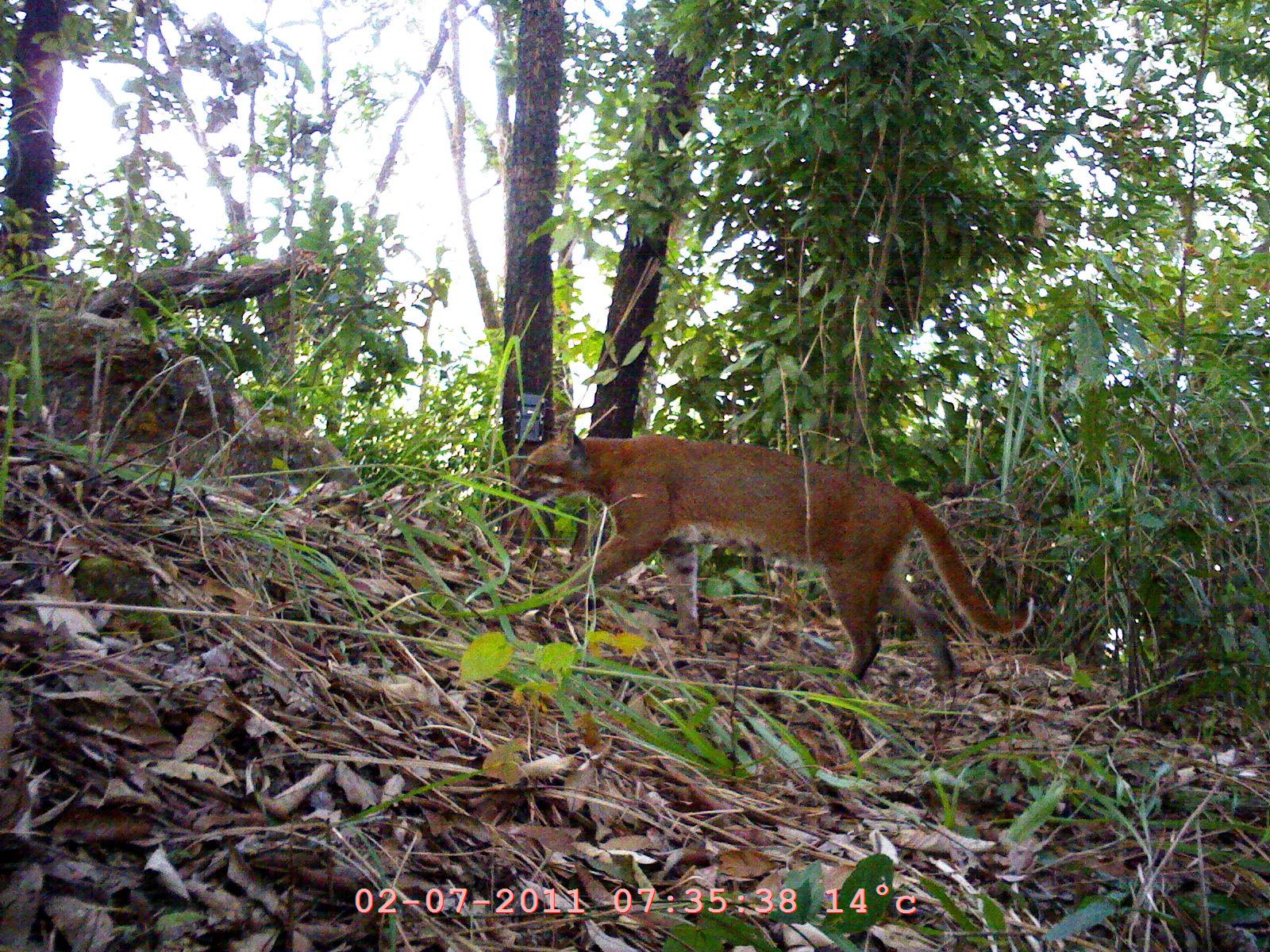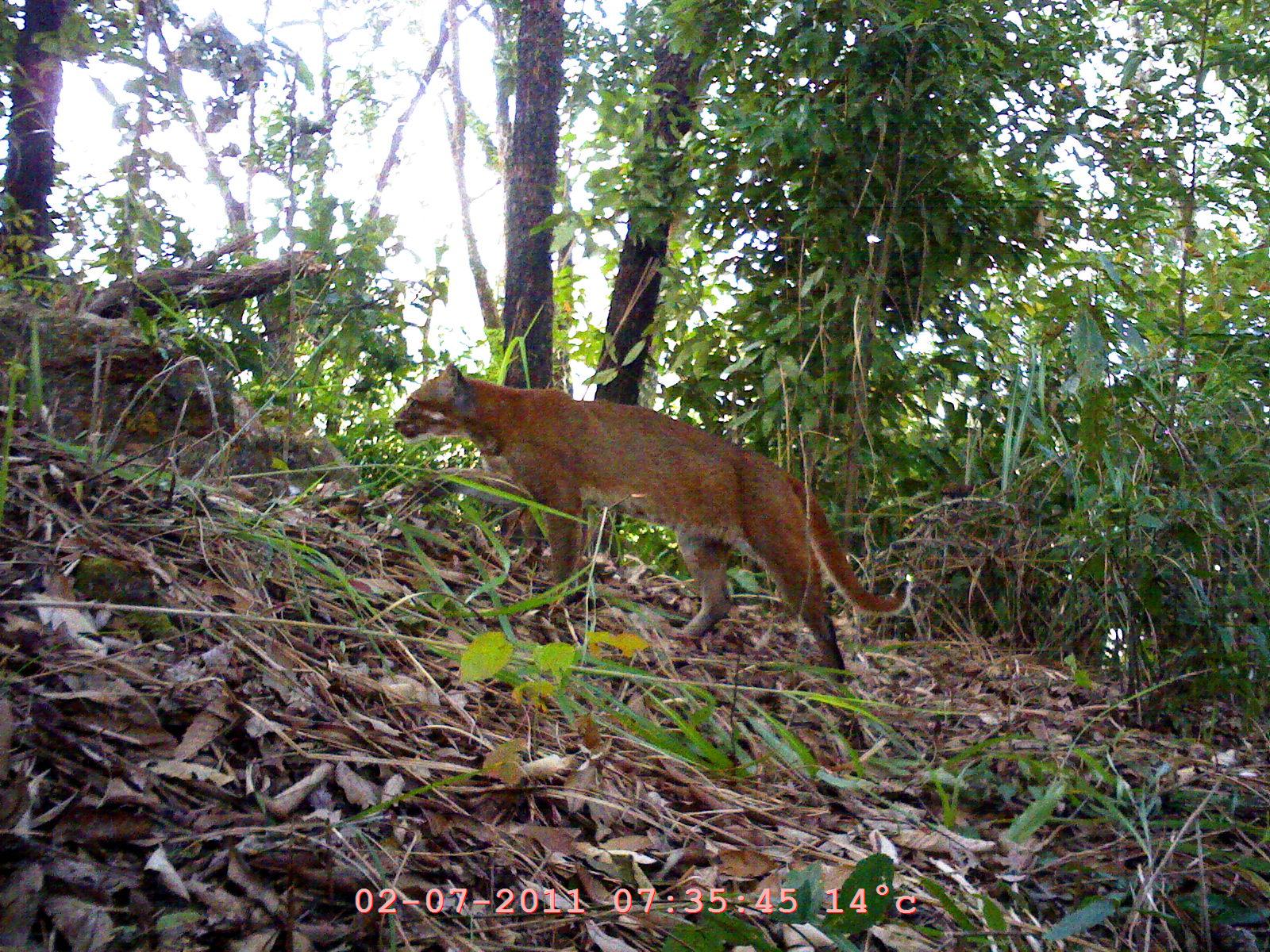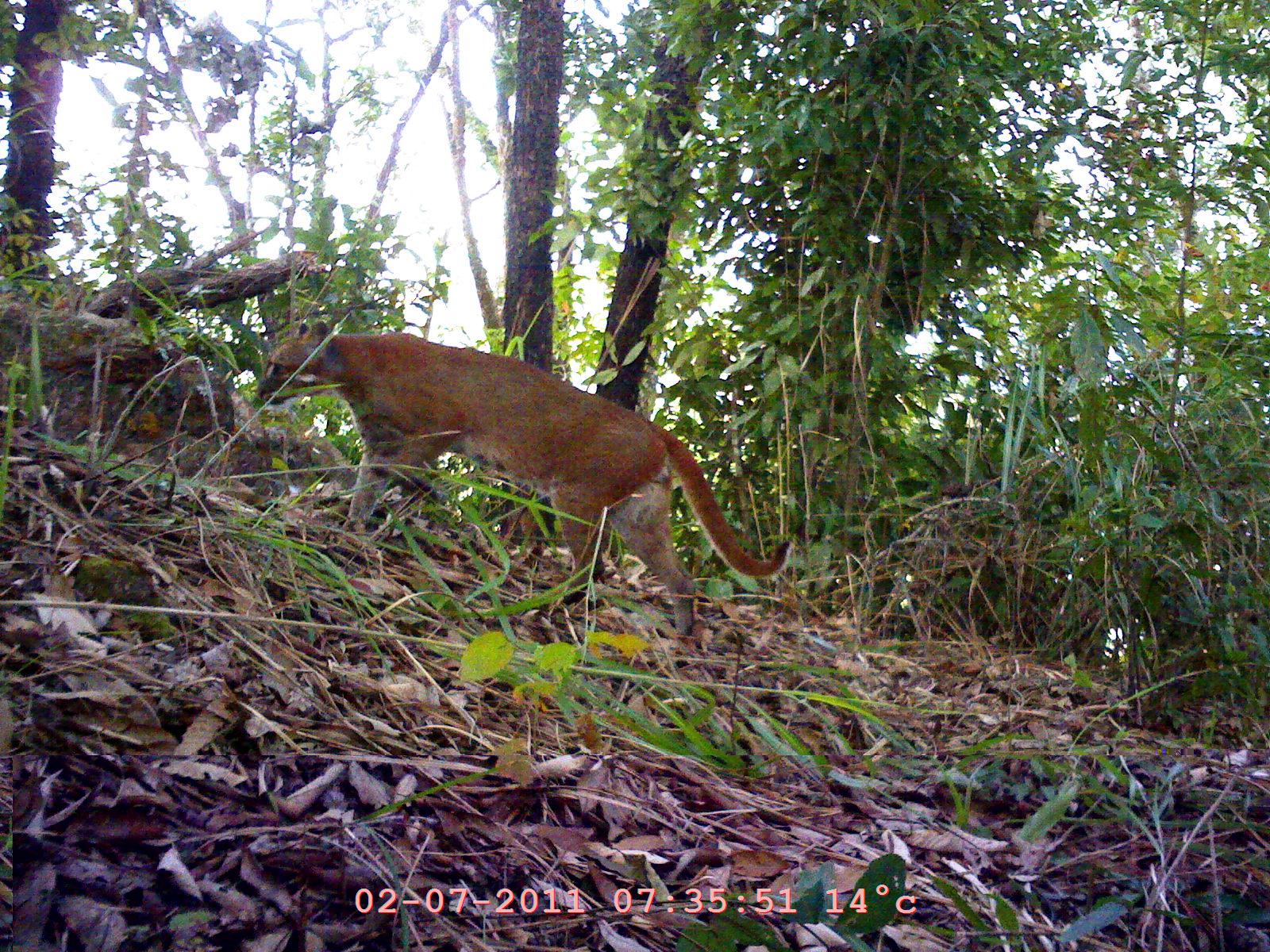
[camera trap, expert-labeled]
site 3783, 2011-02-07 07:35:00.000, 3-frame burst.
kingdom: Animalia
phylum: Chordata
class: Mammalia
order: Carnivora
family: Felidae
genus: Catopuma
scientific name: Catopuma temminckii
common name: asian golden cat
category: pardofelis temminckii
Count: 1.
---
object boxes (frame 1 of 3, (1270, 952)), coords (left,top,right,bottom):
pardofelis temminckii: (505,409,1037,689)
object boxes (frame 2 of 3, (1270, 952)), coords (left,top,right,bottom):
pardofelis temminckii: (389,358,911,678)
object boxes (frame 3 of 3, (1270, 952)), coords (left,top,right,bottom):
pardofelis temminckii: (254,315,791,641)